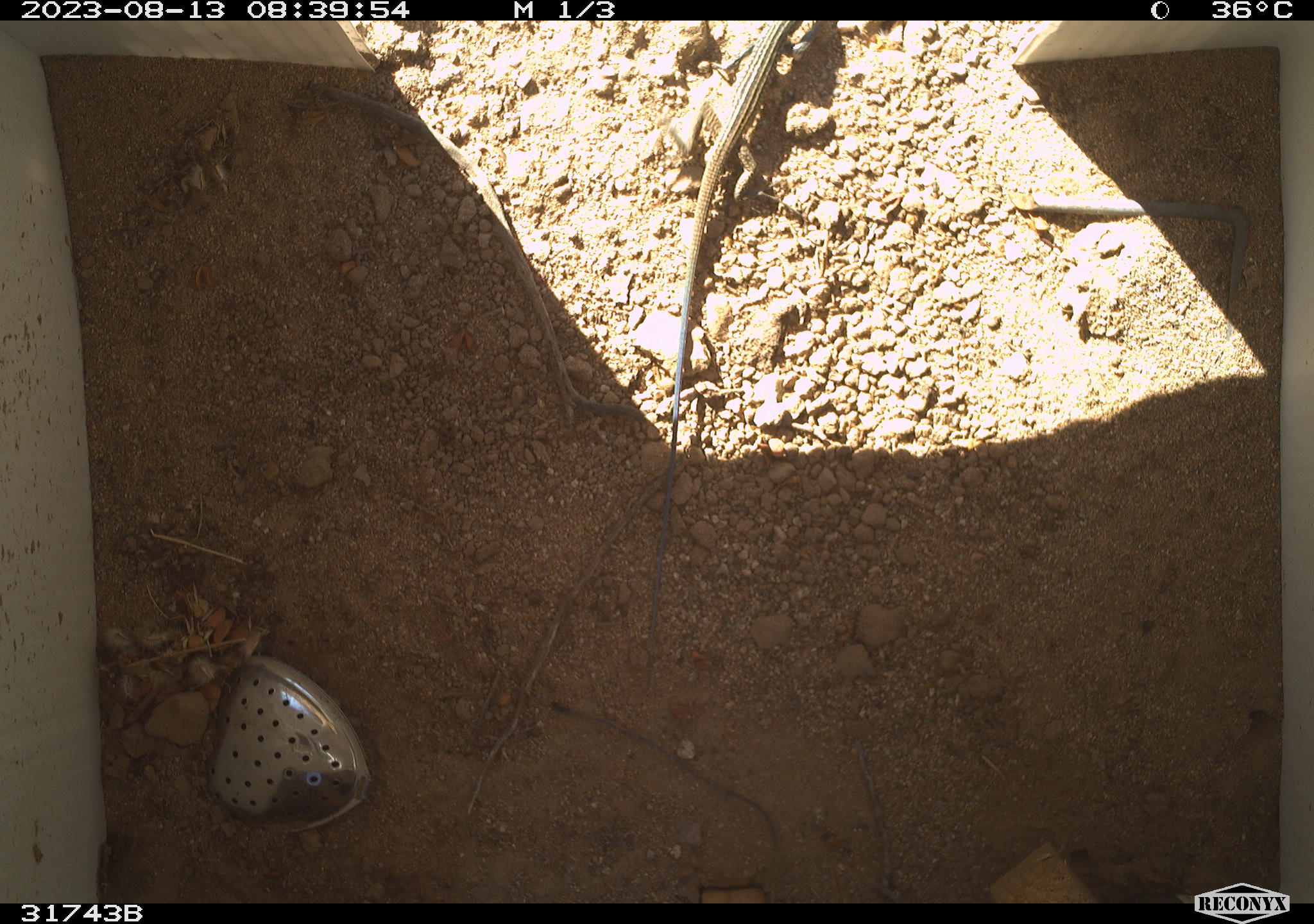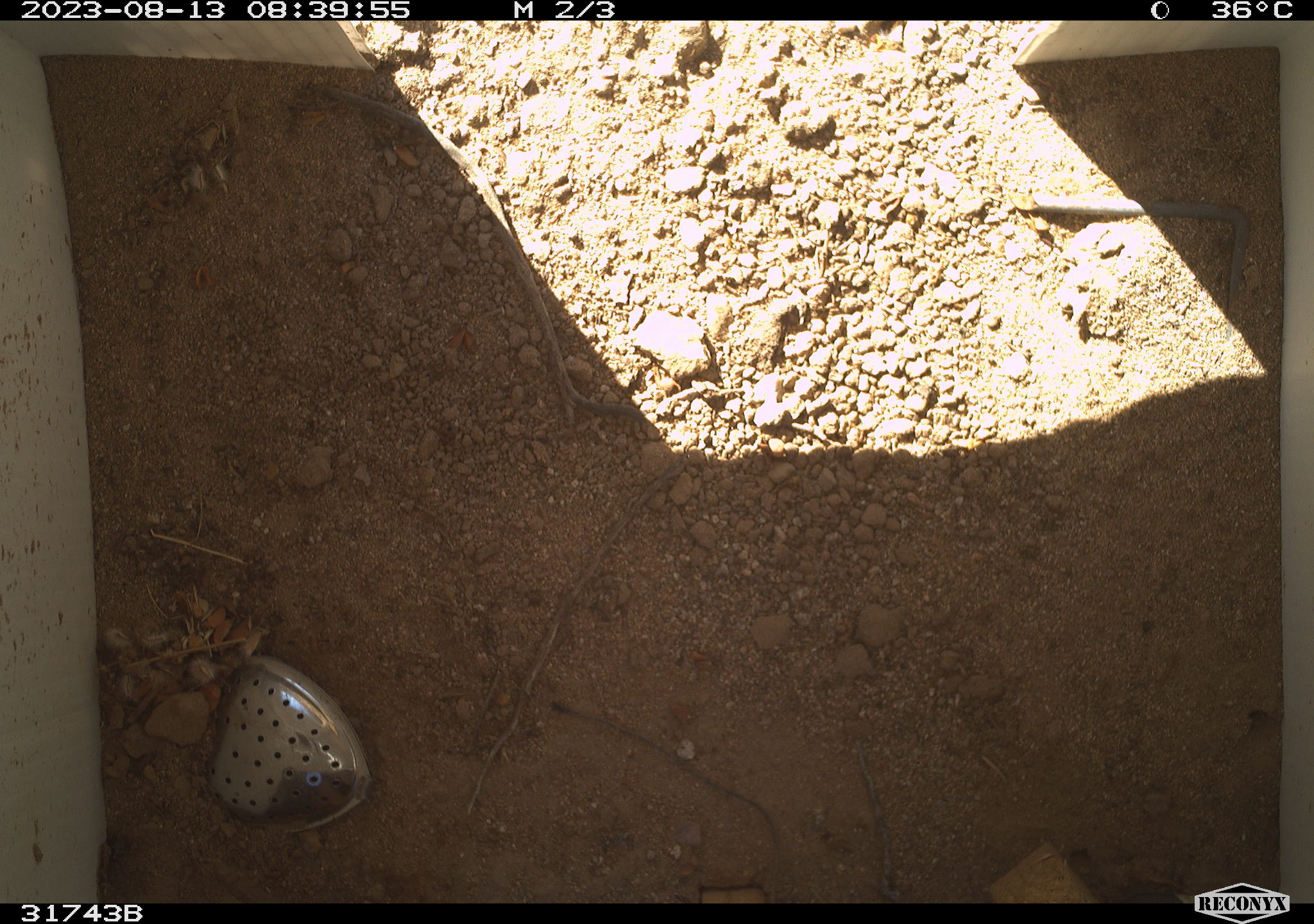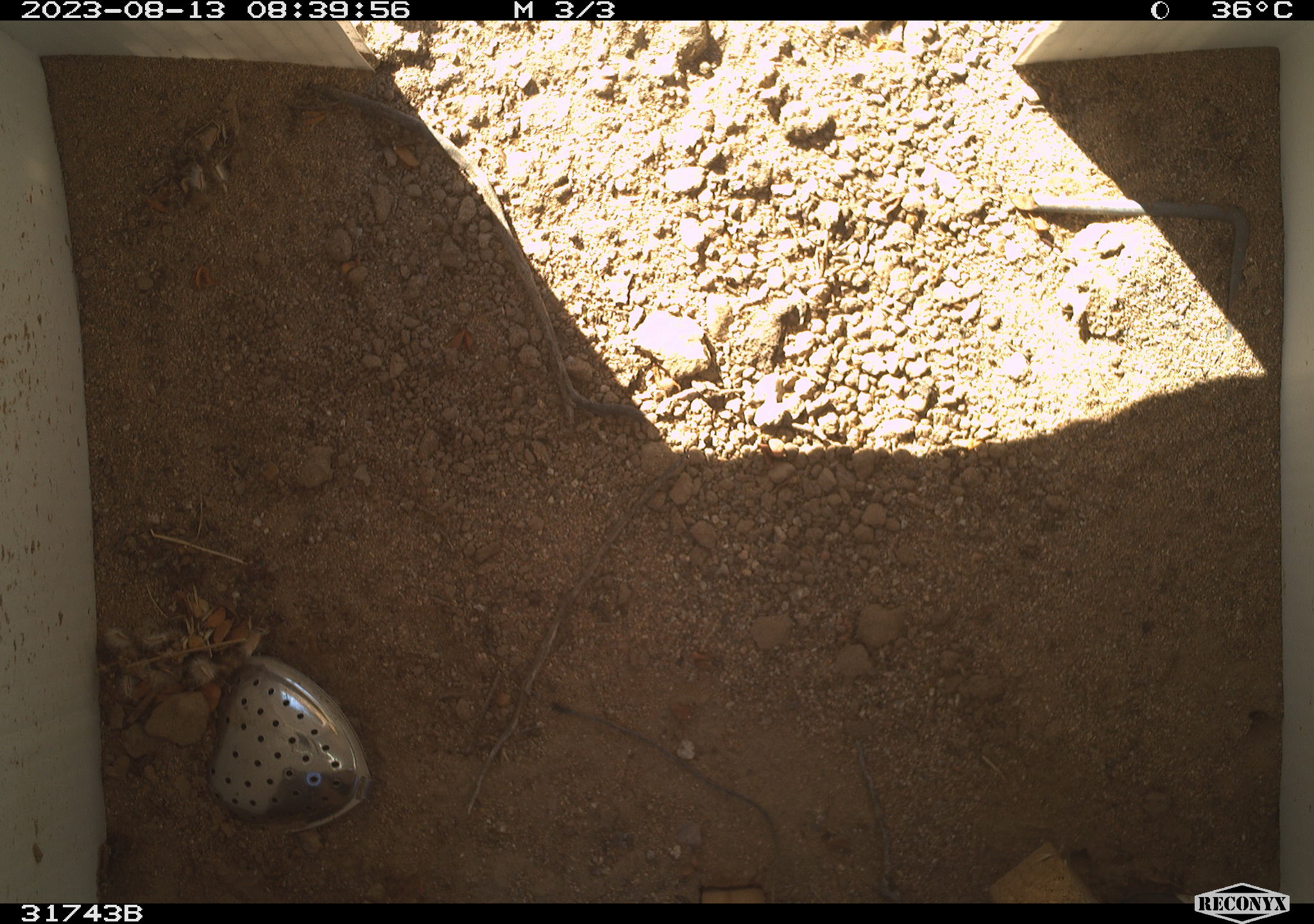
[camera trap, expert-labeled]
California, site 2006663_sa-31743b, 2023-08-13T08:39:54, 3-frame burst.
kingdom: Animalia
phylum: Chordata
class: Reptilia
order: Squamata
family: Teiidae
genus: Aspidoscelis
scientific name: Aspidoscelis tigris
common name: western whiptail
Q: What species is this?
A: Western whiptail (Aspidoscelis tigris).